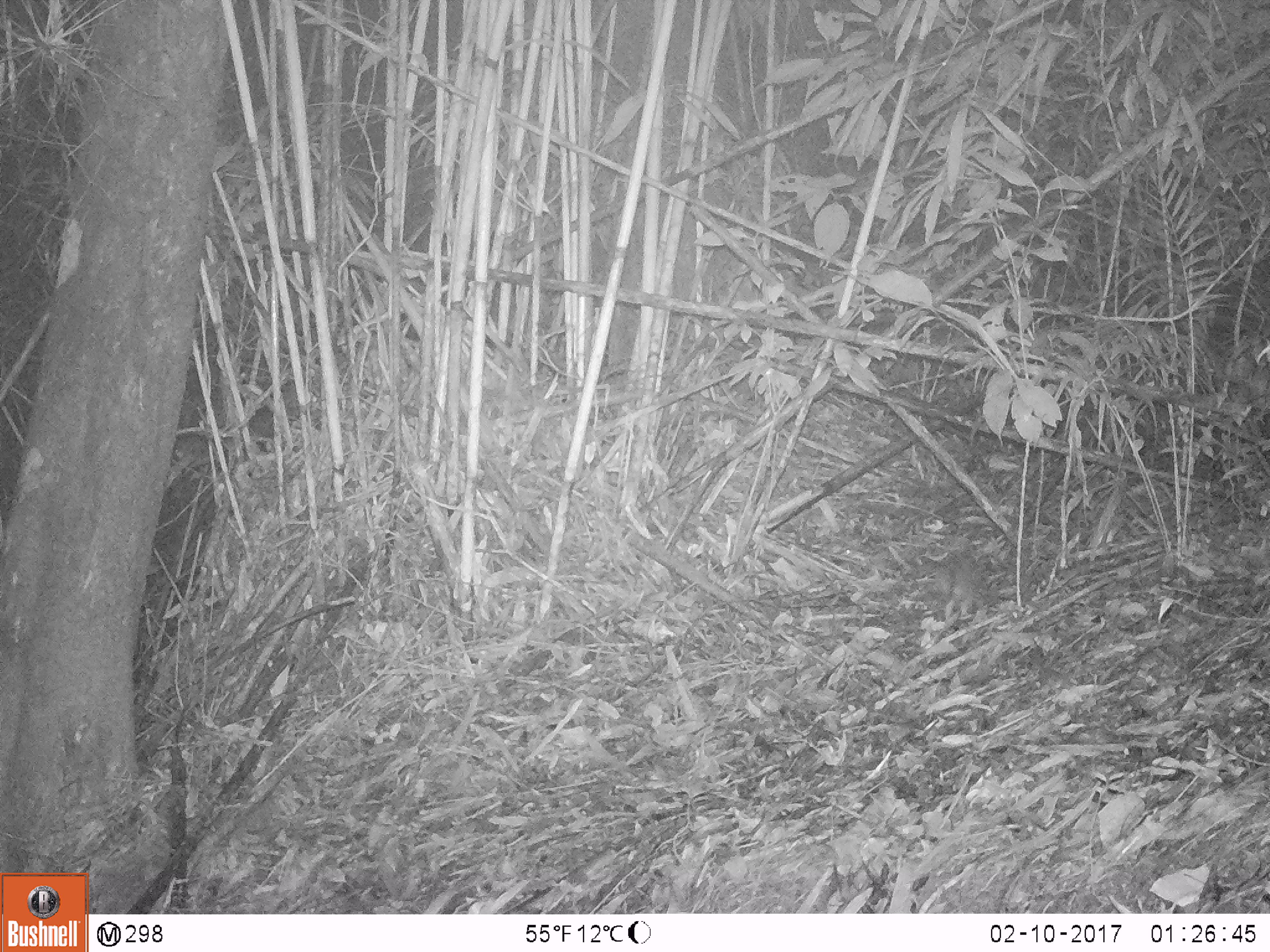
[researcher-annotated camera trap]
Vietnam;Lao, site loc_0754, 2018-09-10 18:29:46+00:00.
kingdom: Animalia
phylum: Chordata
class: Mammalia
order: Rodentia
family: Muridae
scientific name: Muridae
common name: old-world mice and rats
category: unidentified murid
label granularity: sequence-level